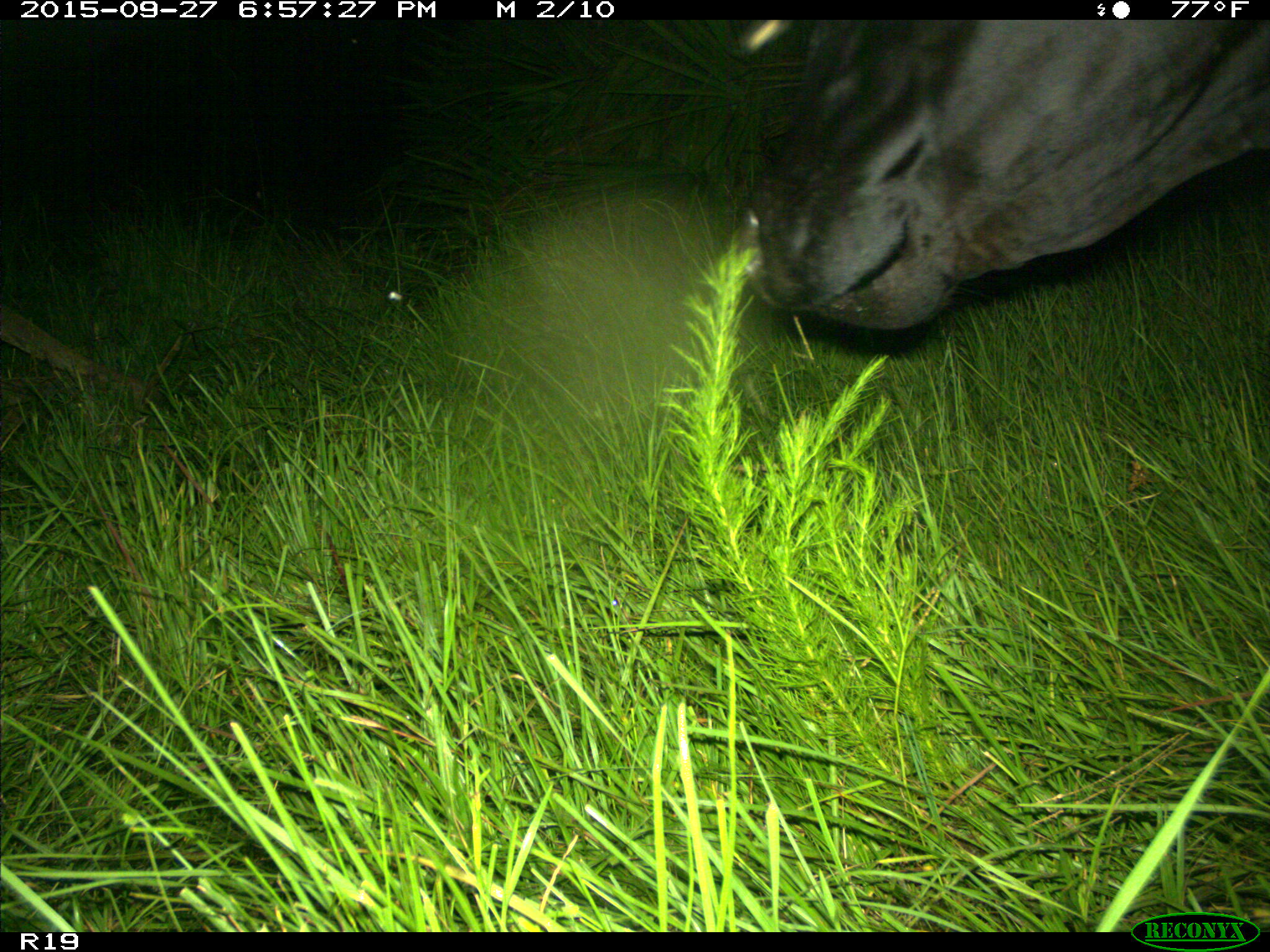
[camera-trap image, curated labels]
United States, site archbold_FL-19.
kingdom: Animalia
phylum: Chordata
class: Mammalia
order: Artiodactyla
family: Bovidae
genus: Bos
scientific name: Bos taurus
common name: domestic cow